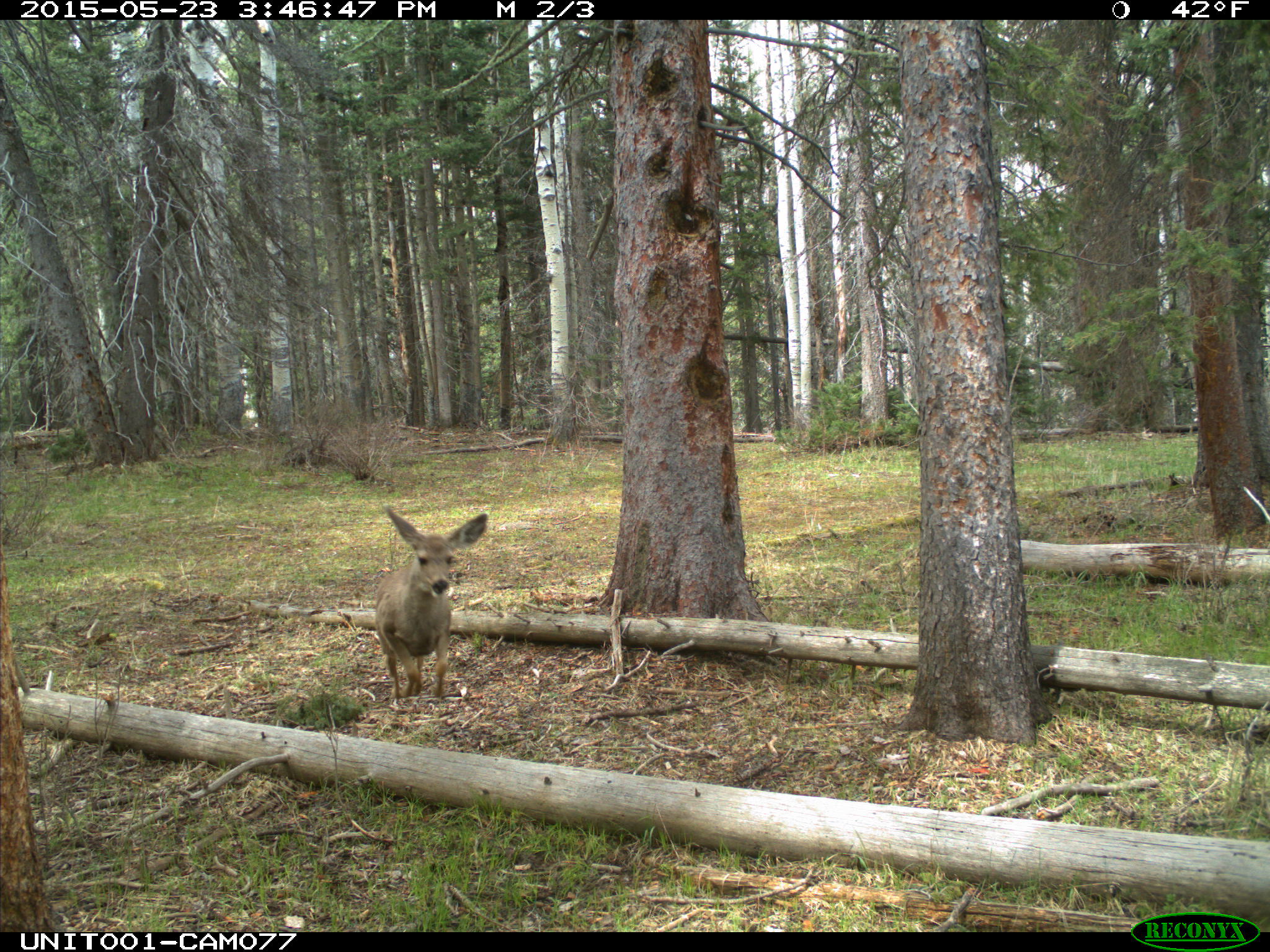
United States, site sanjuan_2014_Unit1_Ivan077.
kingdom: Animalia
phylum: Chordata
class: Mammalia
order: Artiodactyla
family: Cervidae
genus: Odocoileus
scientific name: Odocoileus hemionus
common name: mule deer